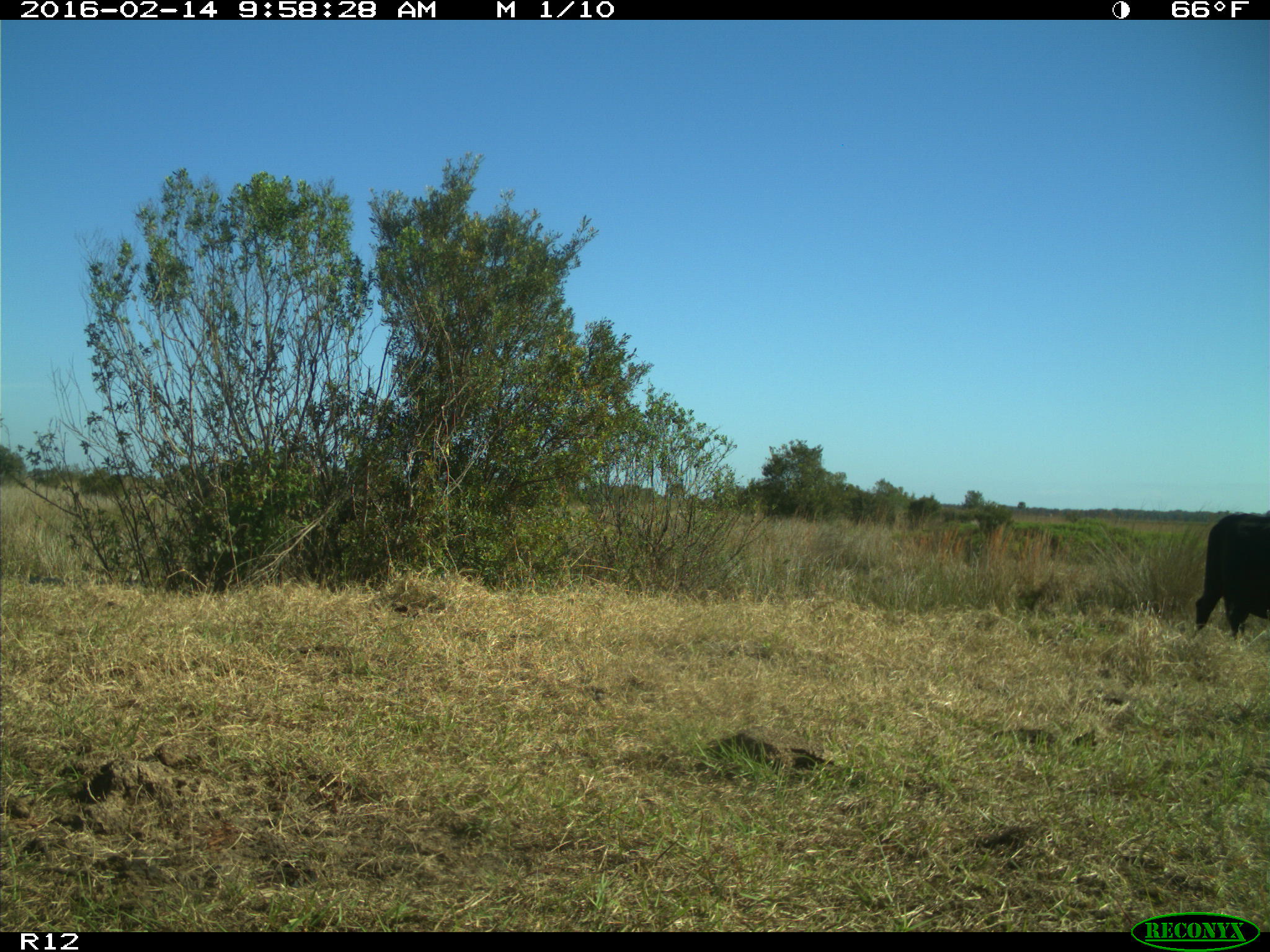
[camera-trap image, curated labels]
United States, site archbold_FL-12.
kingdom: Animalia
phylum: Chordata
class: Mammalia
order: Artiodactyla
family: Bovidae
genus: Bos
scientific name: Bos taurus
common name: domestic cow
Bos taurus (domestic cow).